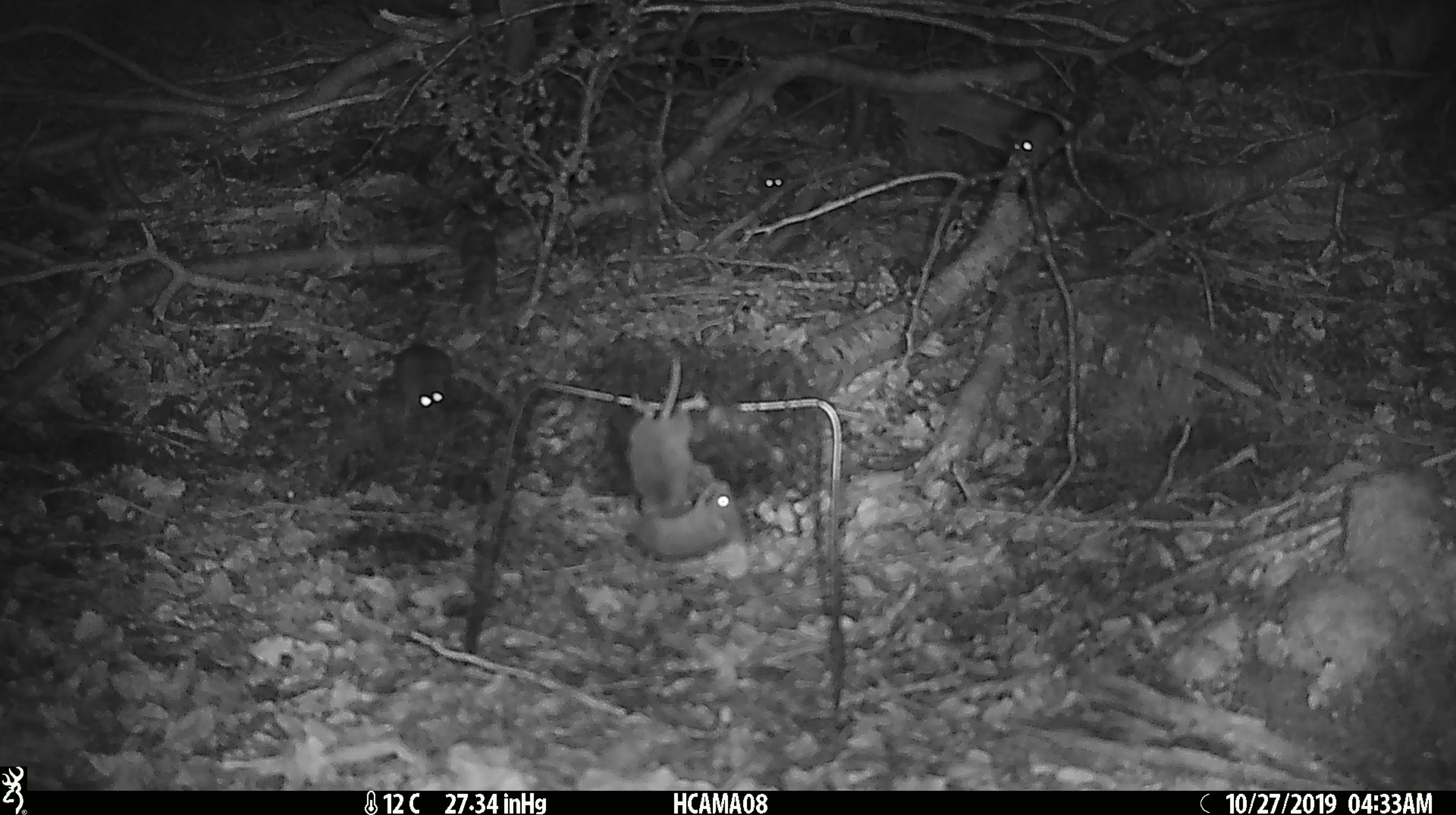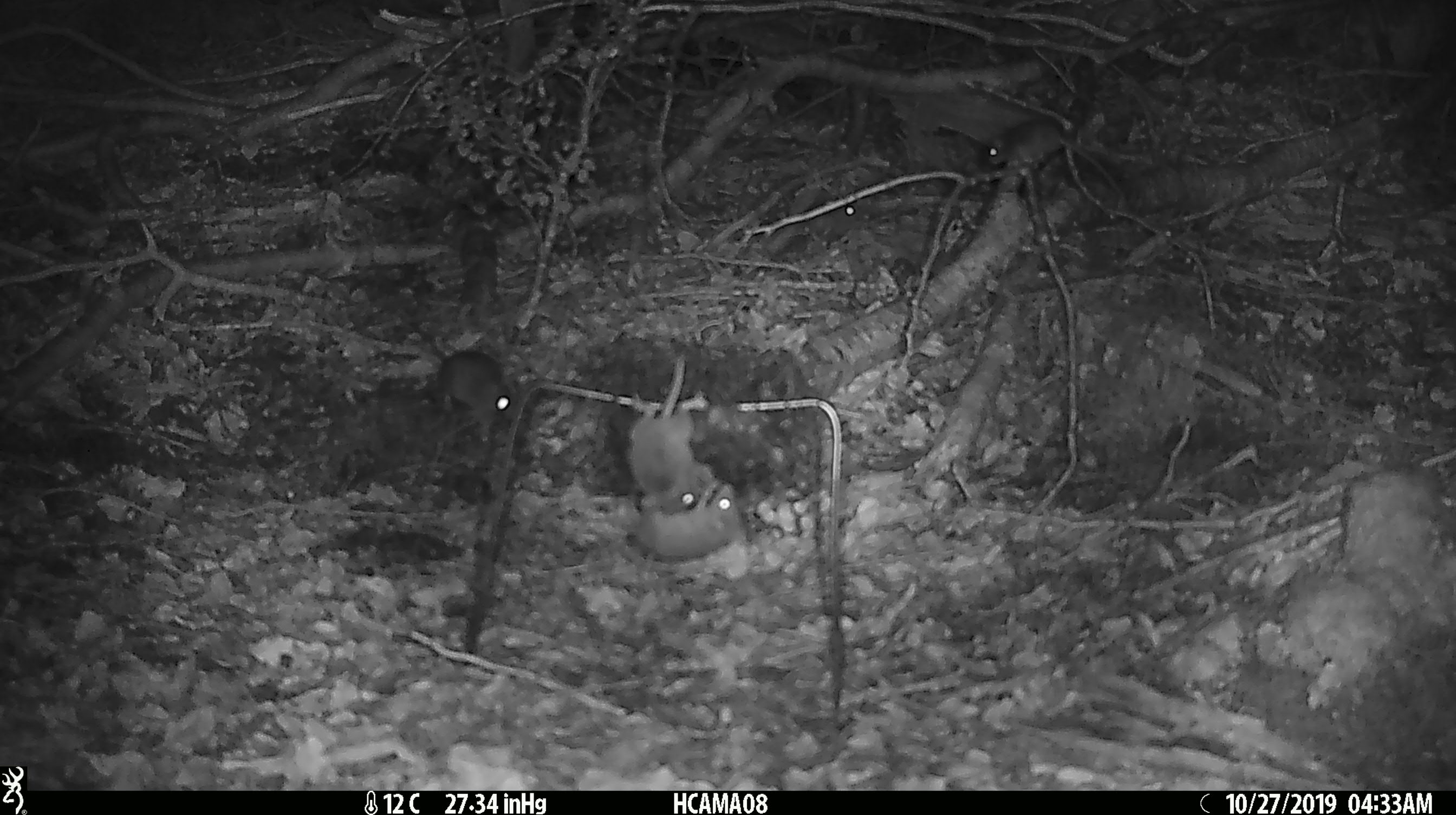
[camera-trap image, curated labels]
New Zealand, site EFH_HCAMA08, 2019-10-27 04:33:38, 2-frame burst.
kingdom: Animalia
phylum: Chordata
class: Mammalia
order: Rodentia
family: Muridae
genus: Mus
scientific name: Mus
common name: mouse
Mouse (Mus).